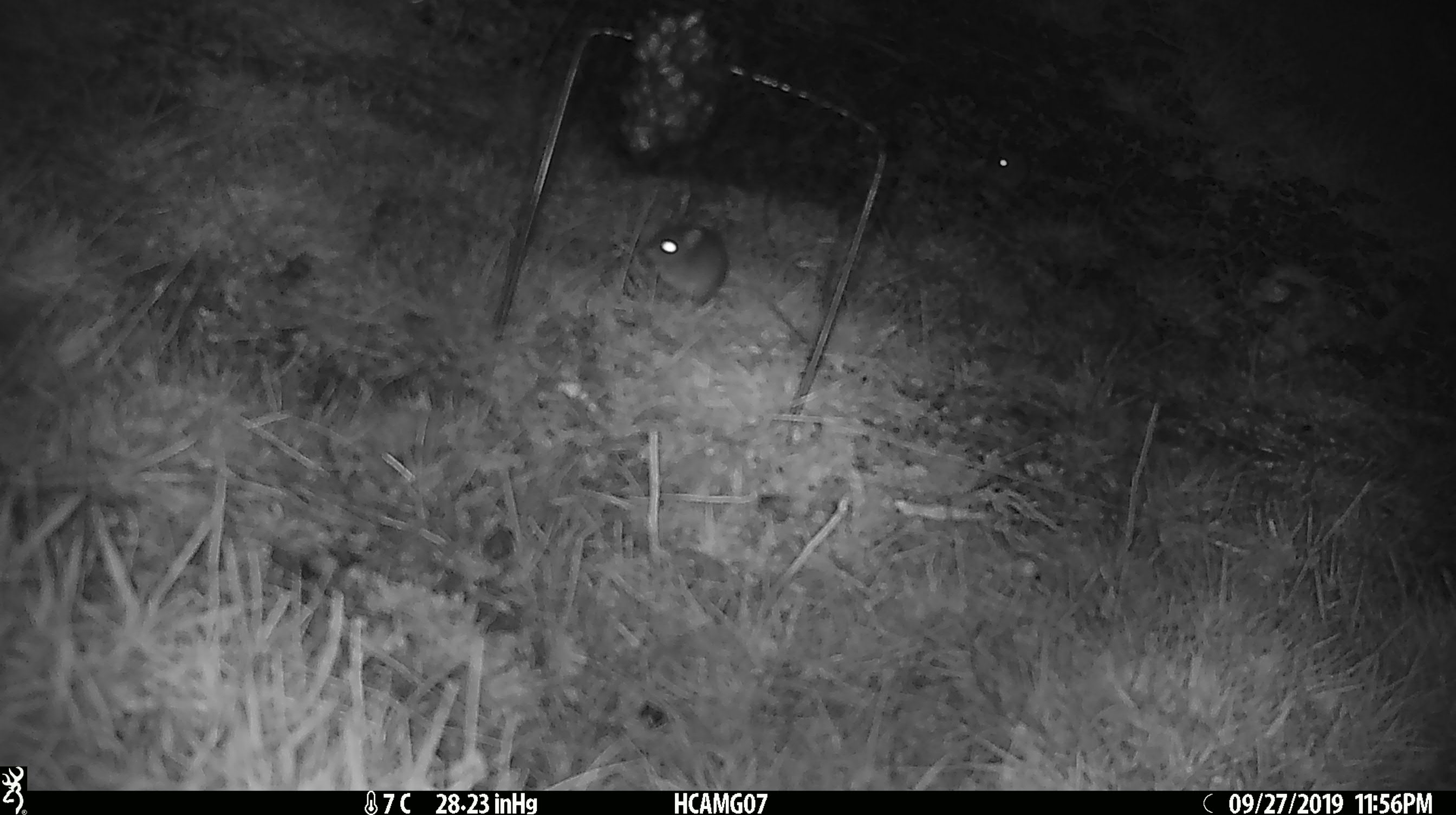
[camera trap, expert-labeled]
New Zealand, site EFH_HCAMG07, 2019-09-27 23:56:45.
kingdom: Animalia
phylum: Chordata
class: Mammalia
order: Rodentia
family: Muridae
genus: Mus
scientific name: Mus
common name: mouse